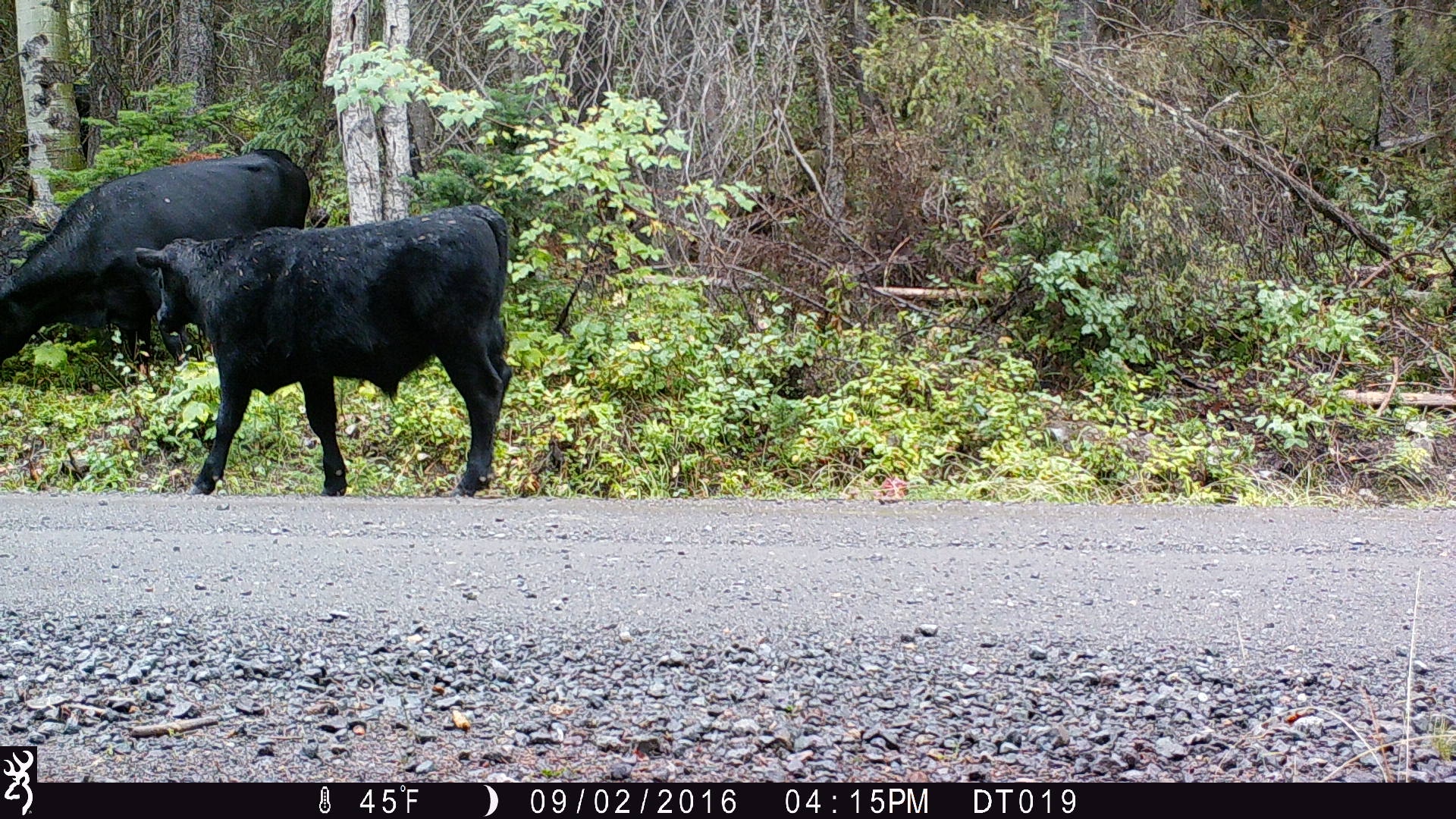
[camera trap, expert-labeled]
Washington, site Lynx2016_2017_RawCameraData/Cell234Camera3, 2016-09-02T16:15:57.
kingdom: Animalia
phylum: Chordata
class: Mammalia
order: Artiodactyla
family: Bovidae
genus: Bos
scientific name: Bos taurus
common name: domestic cattle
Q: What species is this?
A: Domestic cattle (Bos taurus).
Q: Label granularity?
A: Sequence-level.